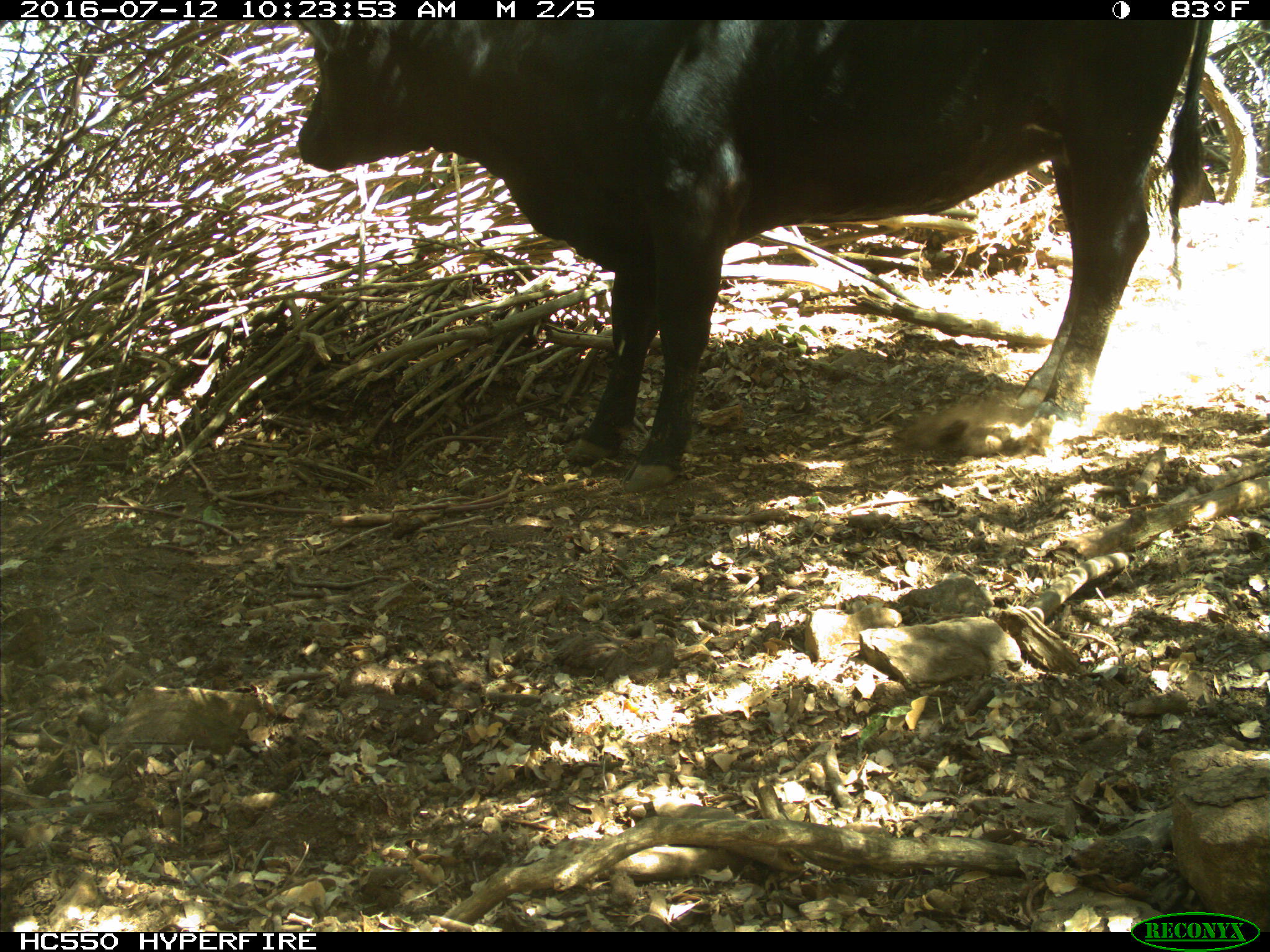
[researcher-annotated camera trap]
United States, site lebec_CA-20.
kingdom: Animalia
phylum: Chordata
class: Mammalia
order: Artiodactyla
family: Bovidae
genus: Bos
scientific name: Bos taurus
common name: domestic cow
Bos taurus (domestic cow).